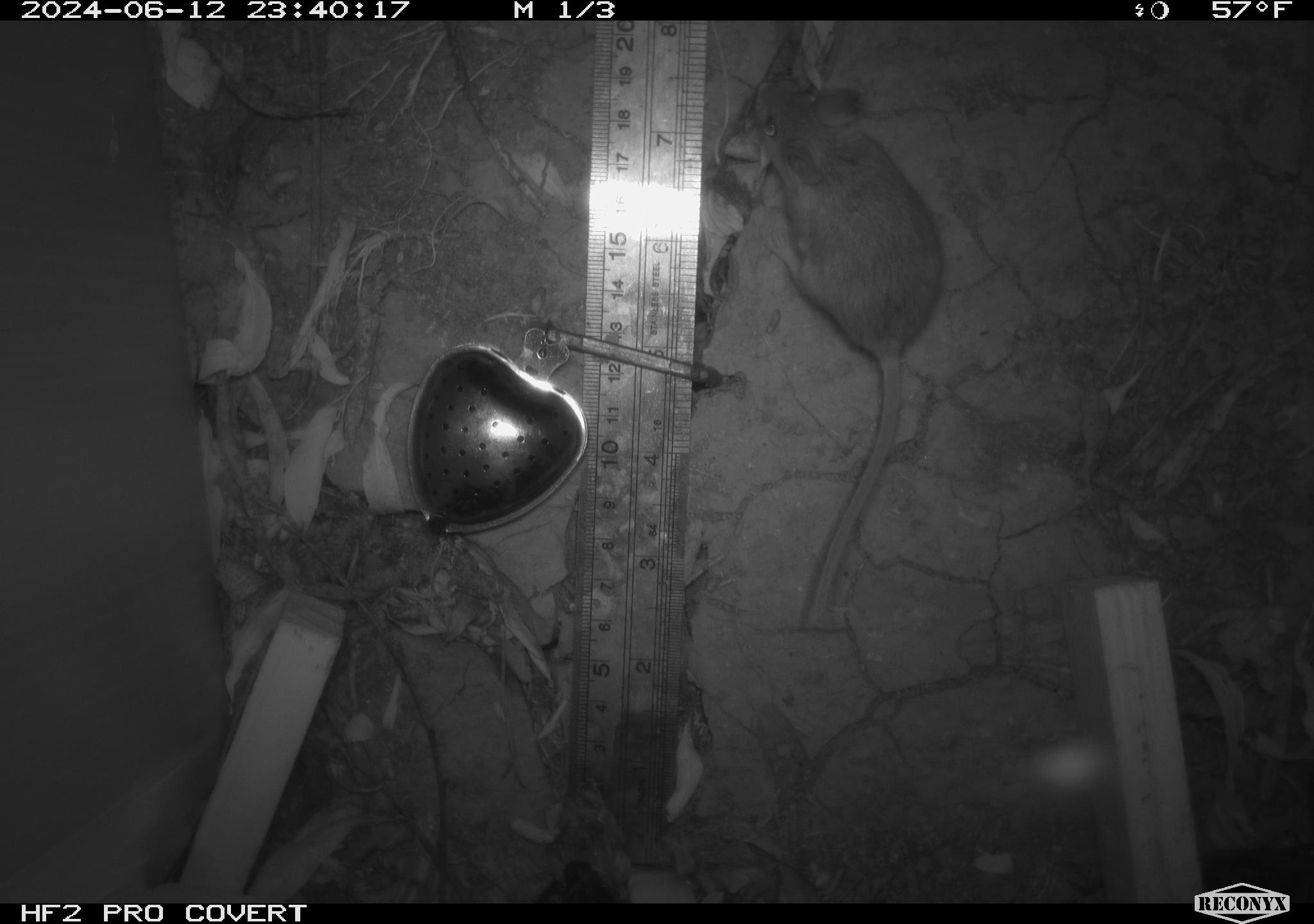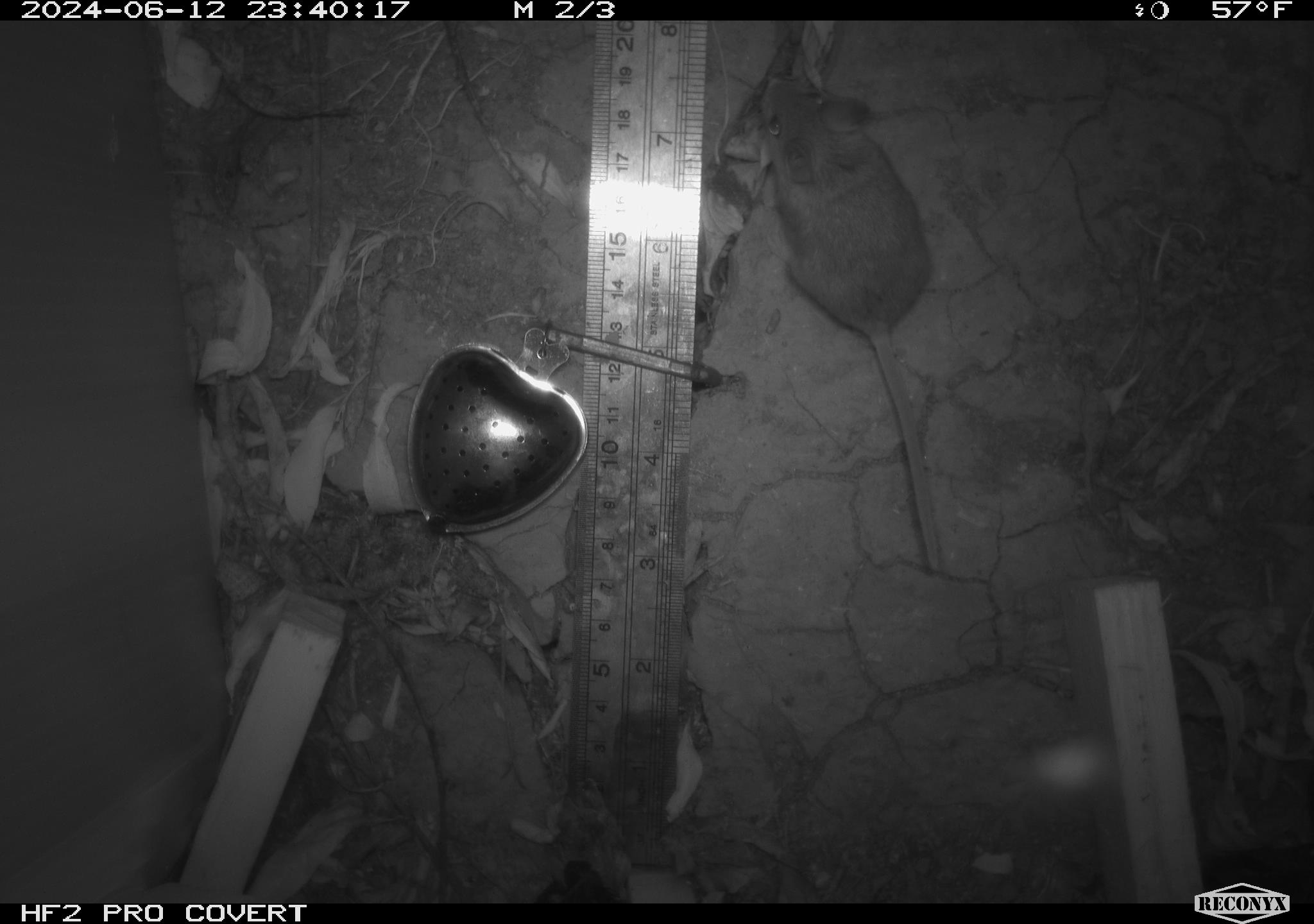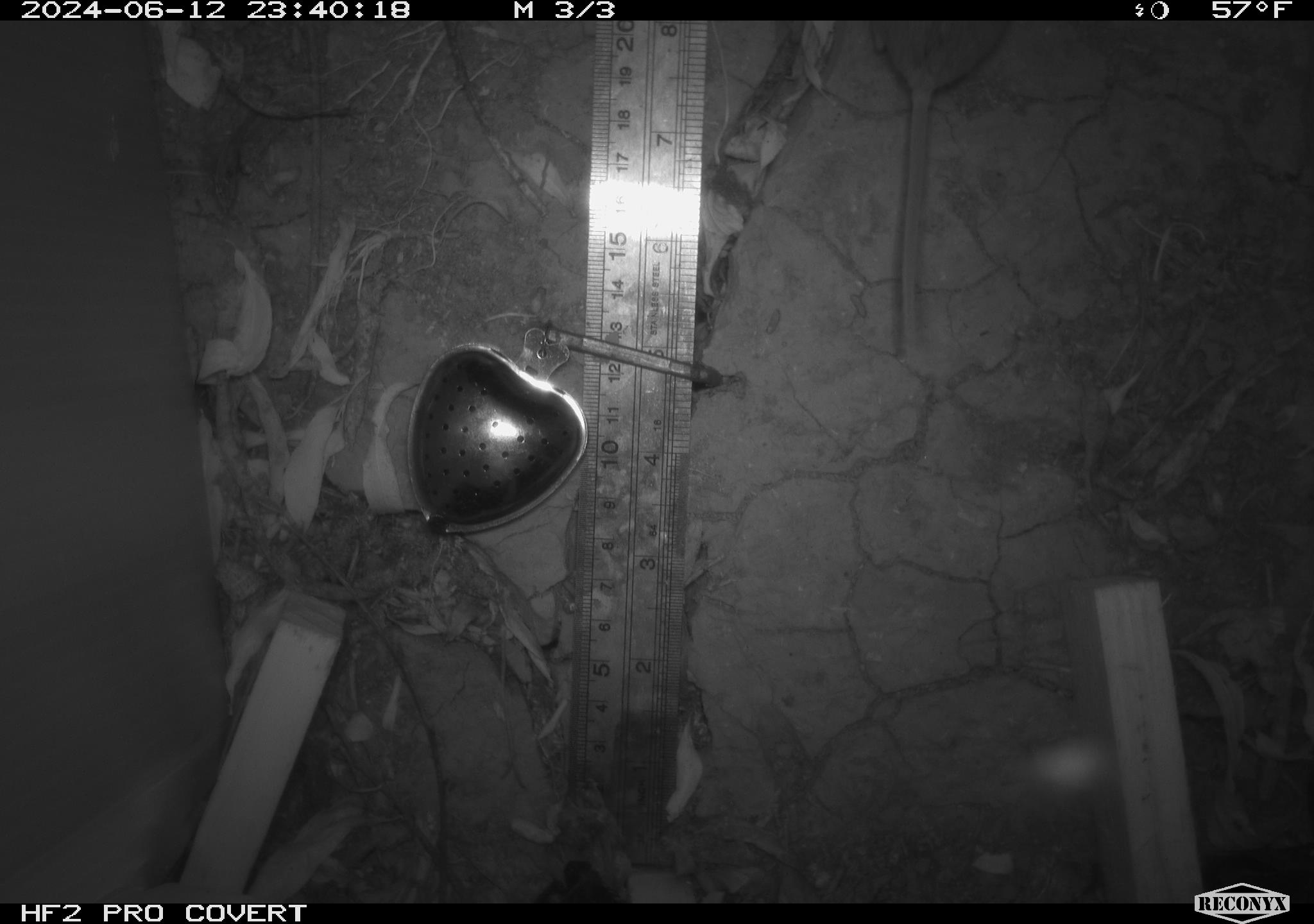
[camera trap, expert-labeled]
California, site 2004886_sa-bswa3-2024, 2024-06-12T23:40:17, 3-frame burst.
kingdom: Animalia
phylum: Chordata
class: Mammalia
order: Rodentia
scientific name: Rodentia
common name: mouse species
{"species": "mouse species (Rodentia)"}